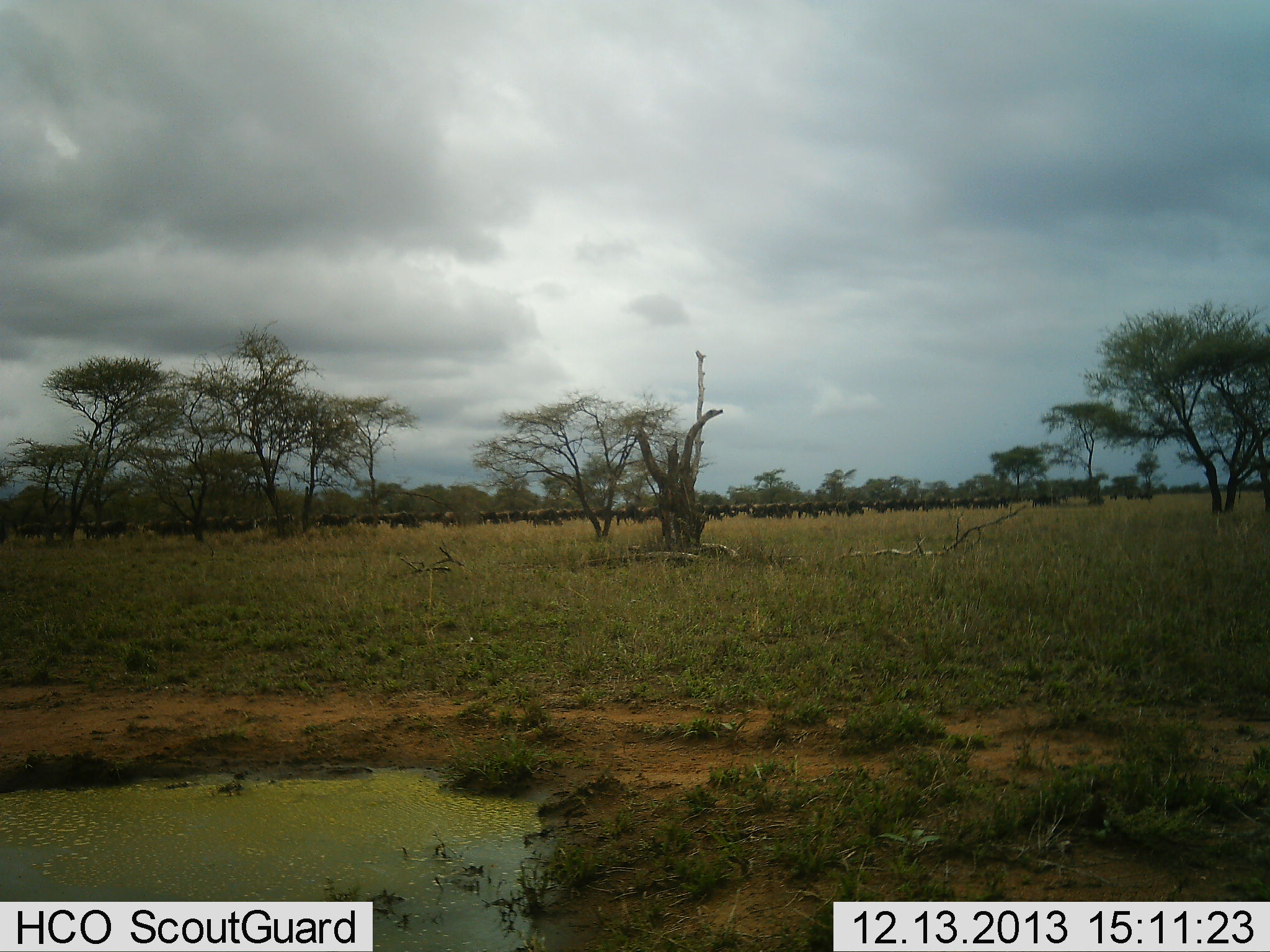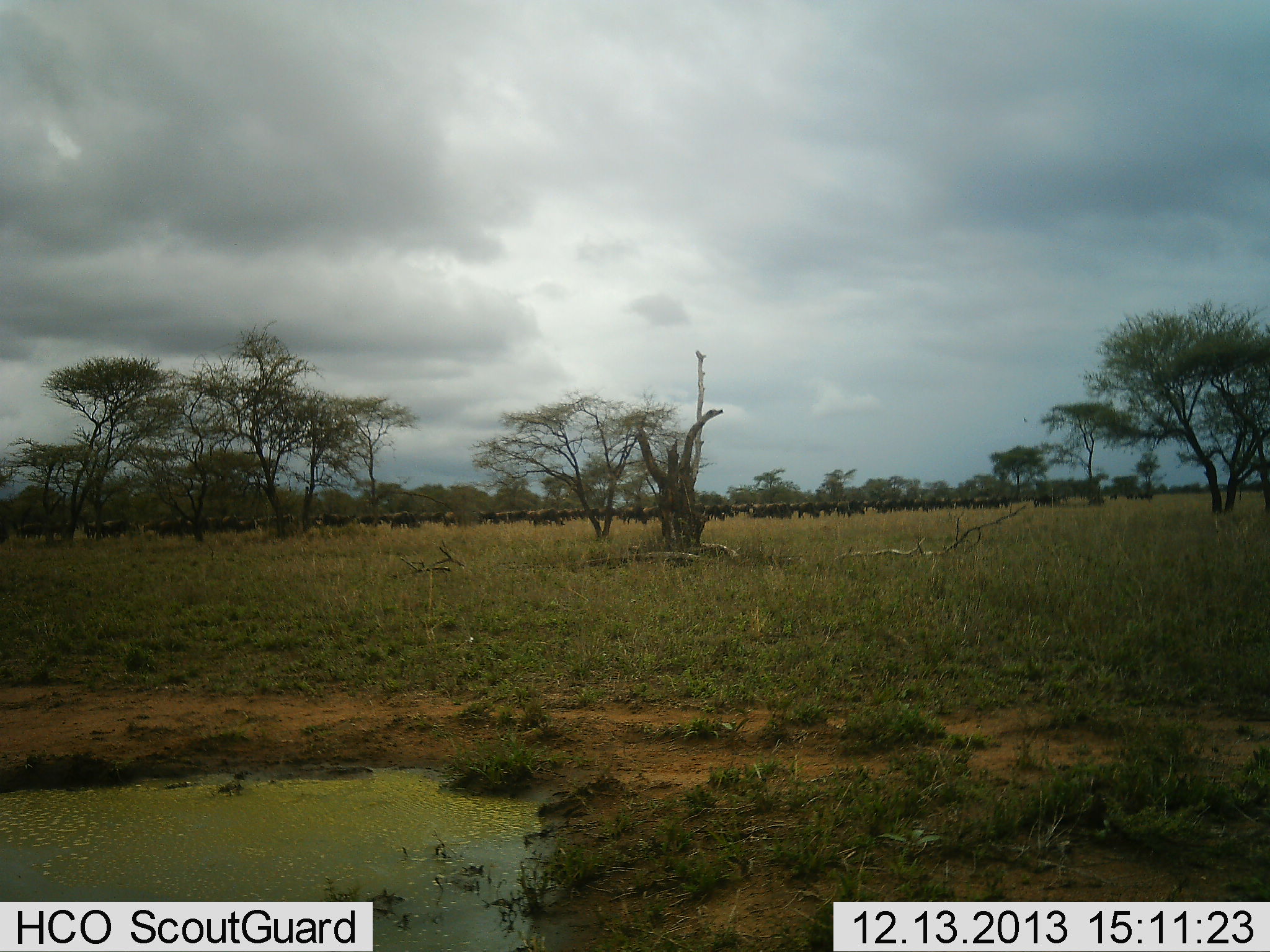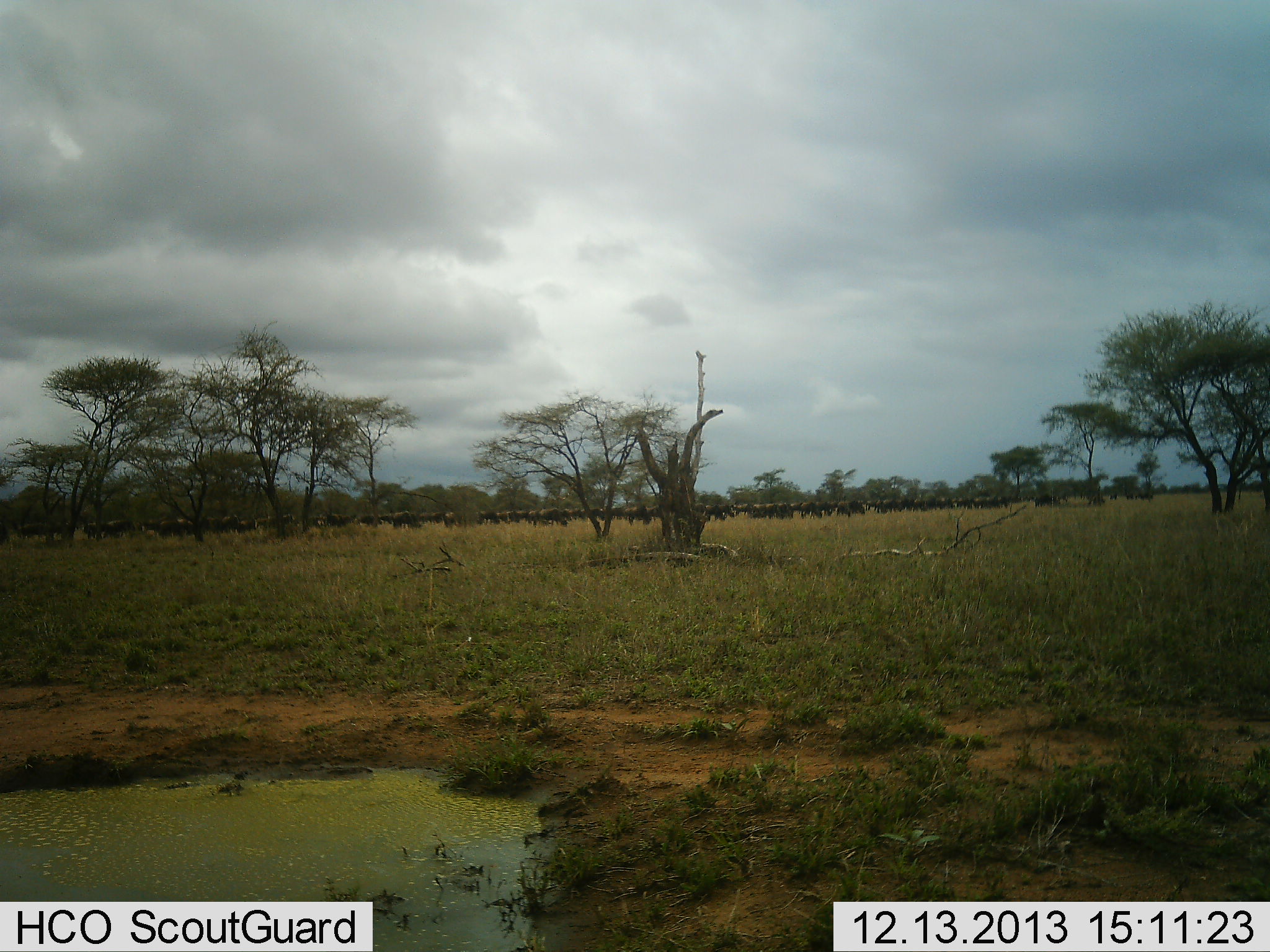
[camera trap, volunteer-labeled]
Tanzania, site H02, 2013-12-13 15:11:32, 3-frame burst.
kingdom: Animalia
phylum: Chordata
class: Mammalia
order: Artiodactyla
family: Bovidae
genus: Connochaetes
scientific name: Connochaetes taurinus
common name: blue wildebeest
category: wildebeest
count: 51+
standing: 31%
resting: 8%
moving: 77%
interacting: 8%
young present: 0%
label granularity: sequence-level